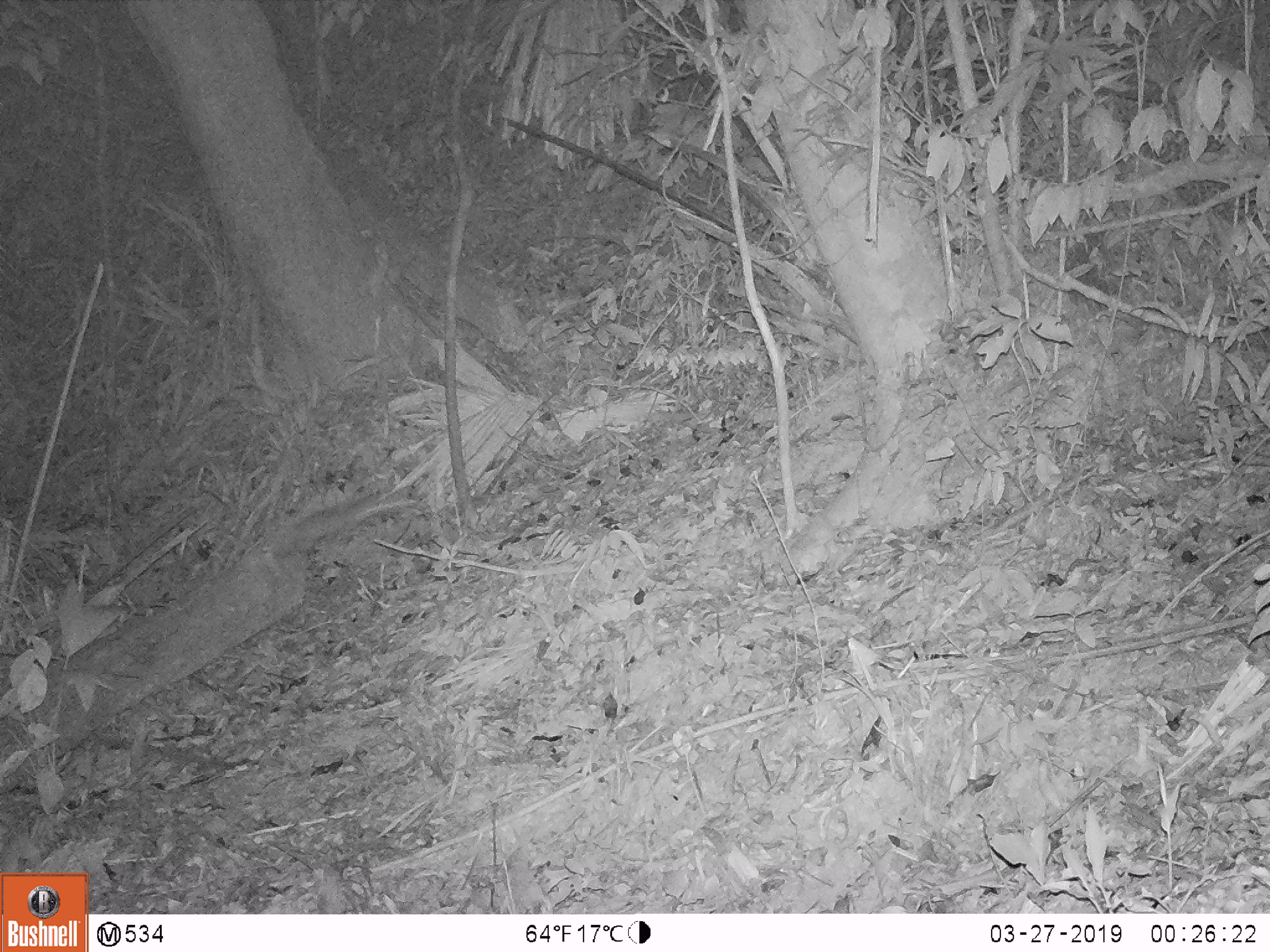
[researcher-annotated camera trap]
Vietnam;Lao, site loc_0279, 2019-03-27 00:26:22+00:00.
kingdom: Animalia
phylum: Chordata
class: Mammalia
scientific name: Mammalia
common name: mammal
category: unidentified small mammal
Unidentified small mammal (mammal) (Mammalia). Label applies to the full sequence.